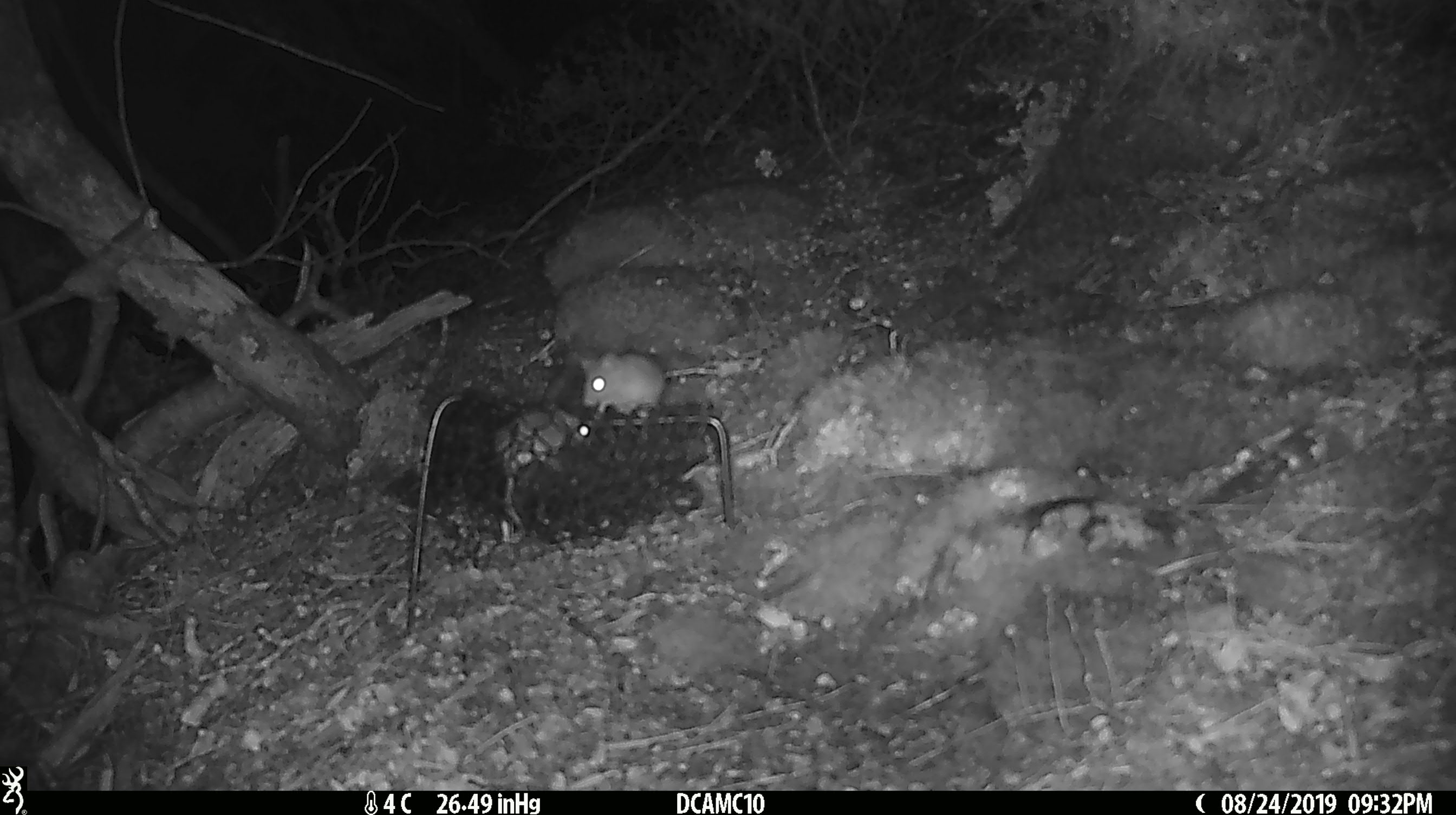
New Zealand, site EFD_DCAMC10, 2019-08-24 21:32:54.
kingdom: Animalia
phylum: Chordata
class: Mammalia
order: Rodentia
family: Muridae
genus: Mus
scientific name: Mus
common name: mouse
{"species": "mouse (Mus)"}